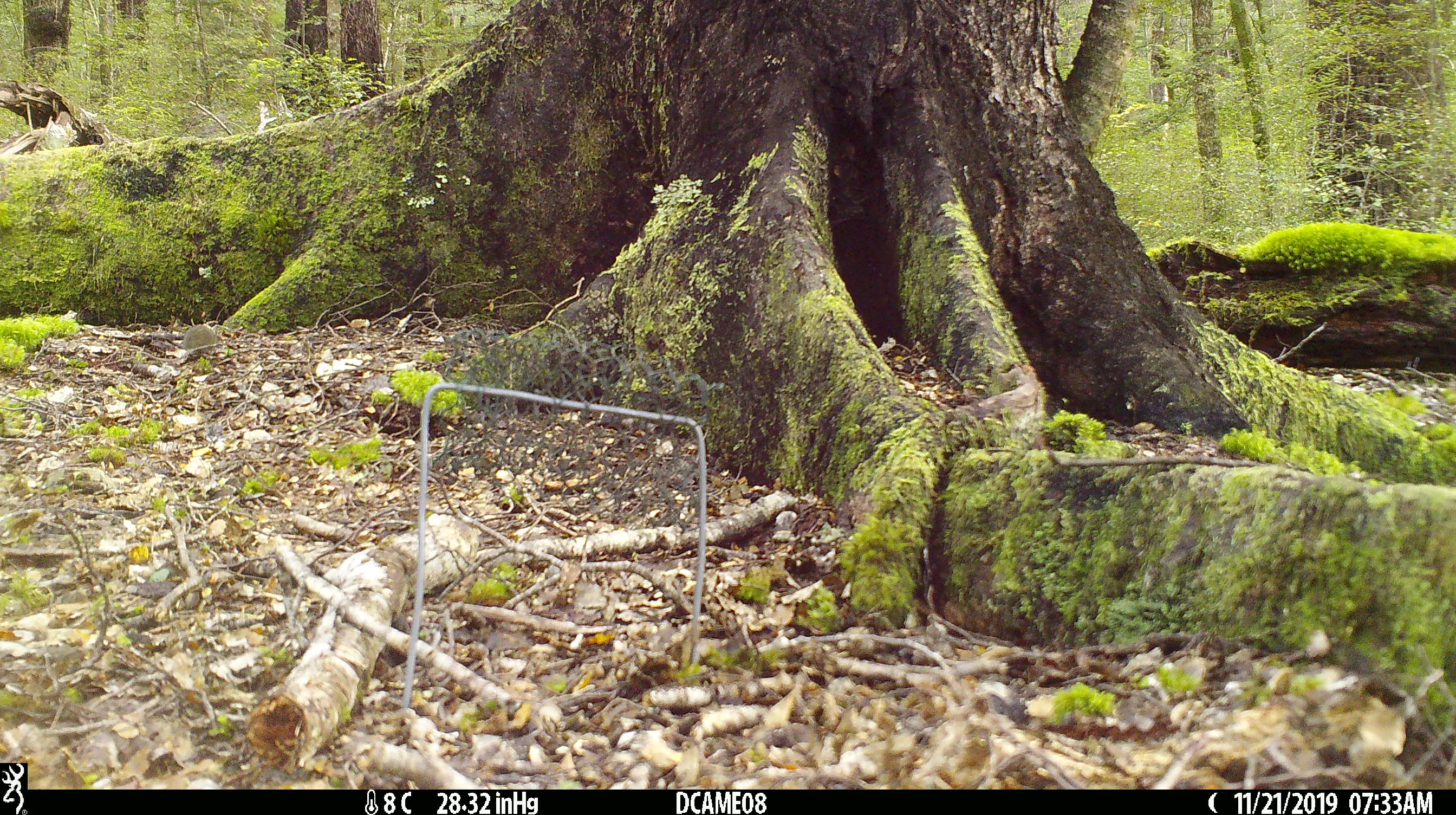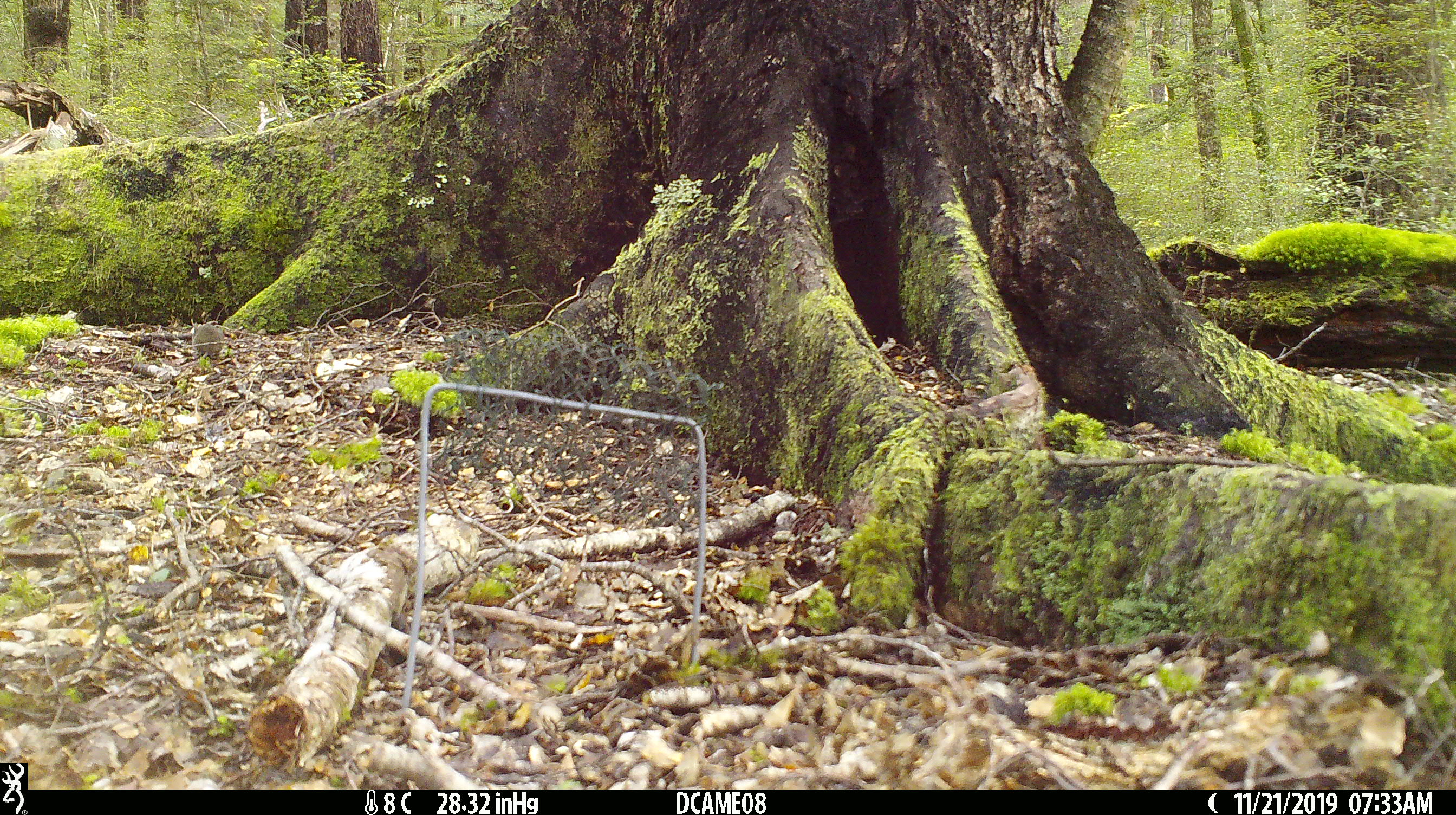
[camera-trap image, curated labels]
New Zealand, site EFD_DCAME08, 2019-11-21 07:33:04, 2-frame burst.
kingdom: Animalia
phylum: Chordata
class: Mammalia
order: Rodentia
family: Muridae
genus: Mus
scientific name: Mus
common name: mouse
Mouse (Mus).